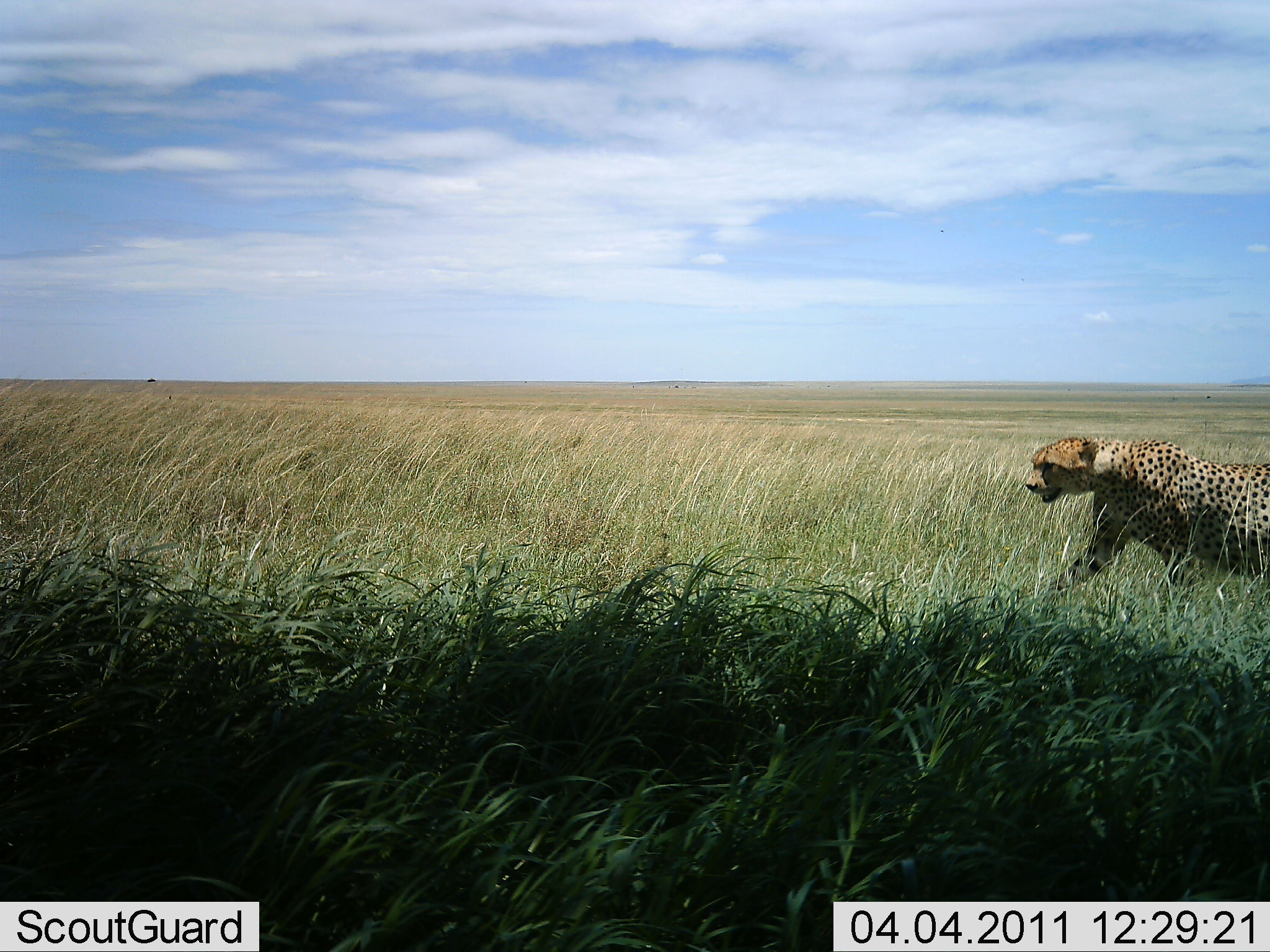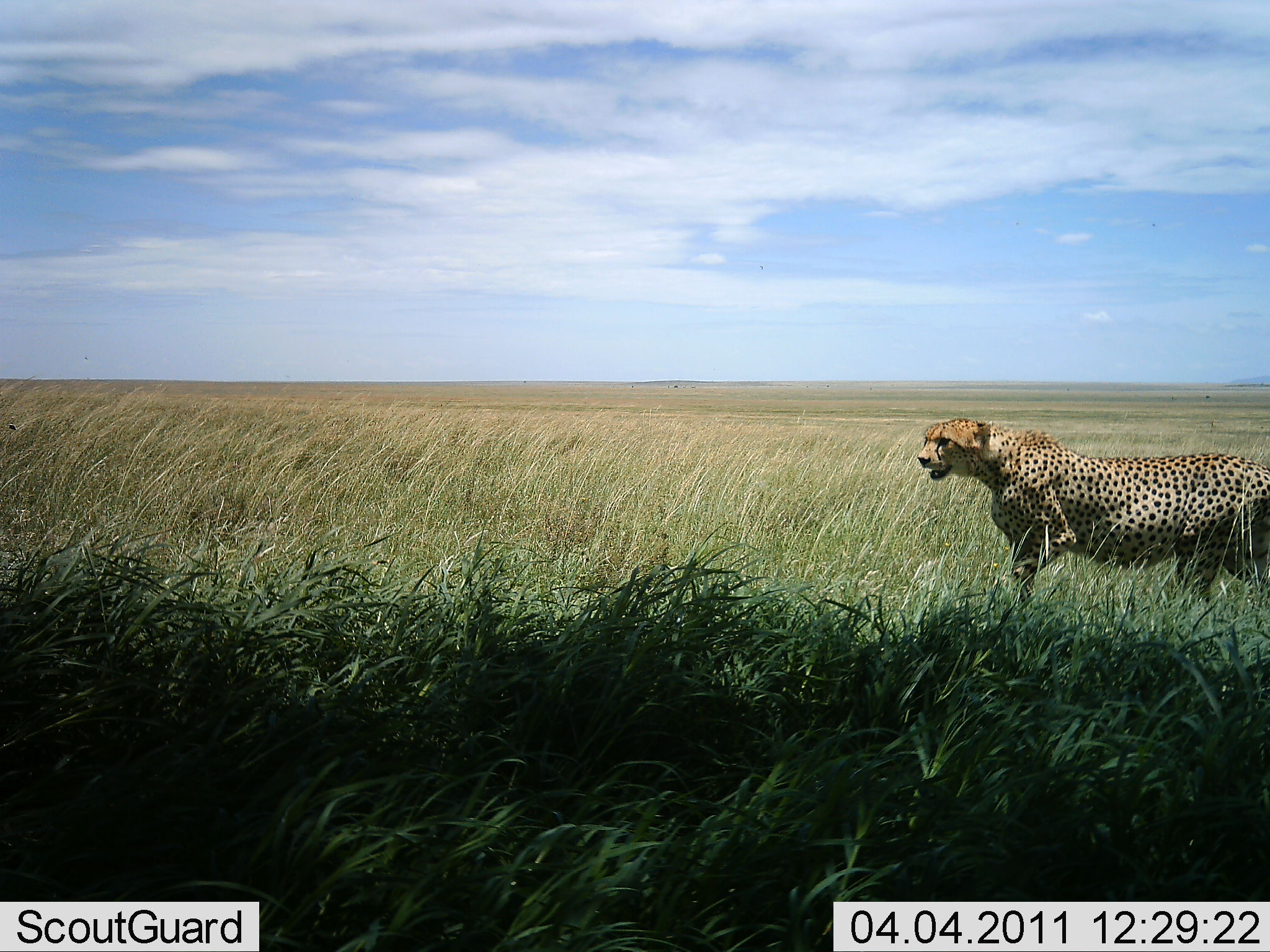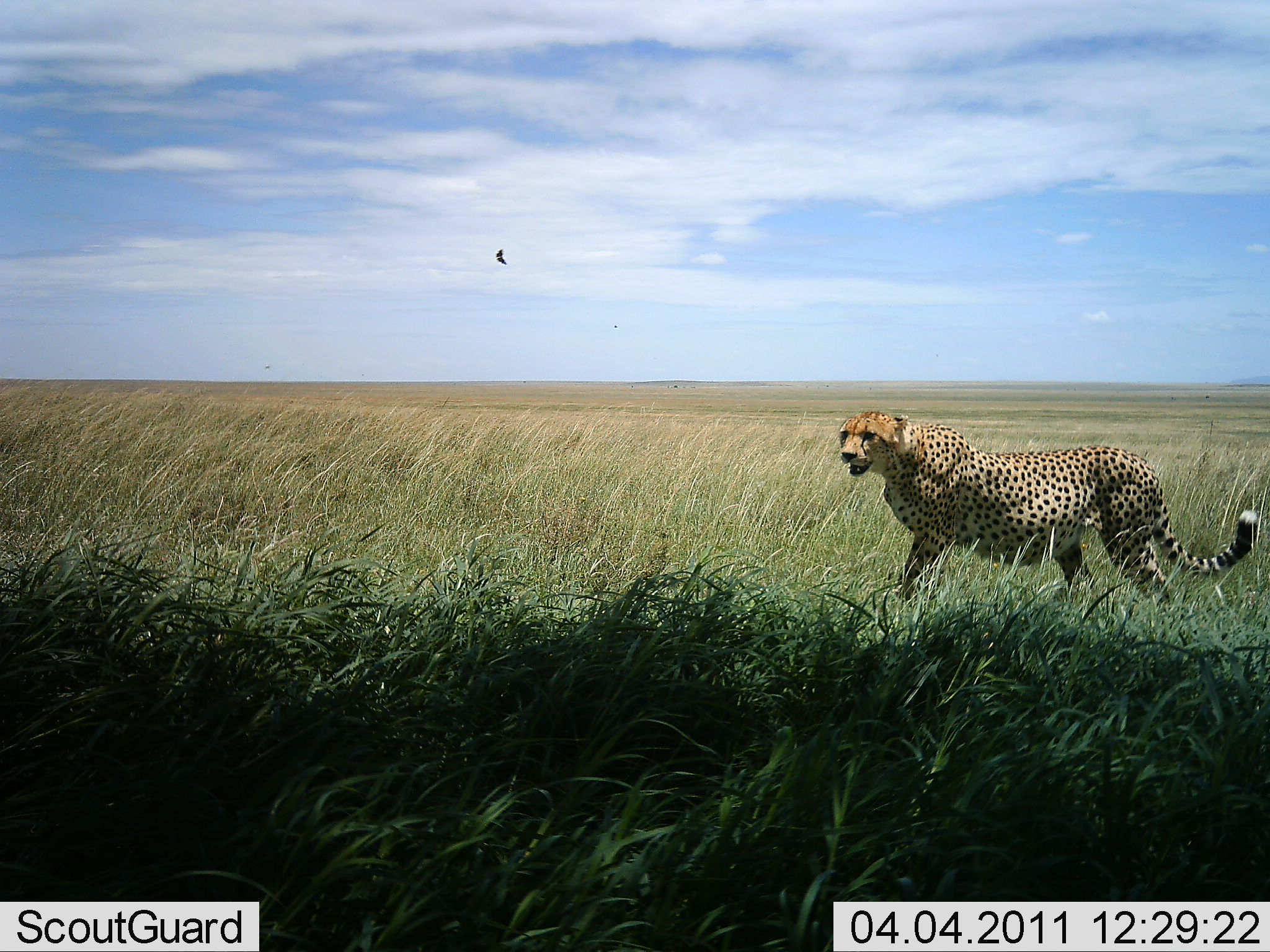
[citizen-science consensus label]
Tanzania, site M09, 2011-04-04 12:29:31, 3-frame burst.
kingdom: Animalia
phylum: Chordata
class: Mammalia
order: Carnivora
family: Felidae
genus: Acinonyx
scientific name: Acinonyx jubatus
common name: cheetah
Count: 1.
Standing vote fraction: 8%.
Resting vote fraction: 0%.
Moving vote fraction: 92%.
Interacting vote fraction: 0%.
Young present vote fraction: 0%.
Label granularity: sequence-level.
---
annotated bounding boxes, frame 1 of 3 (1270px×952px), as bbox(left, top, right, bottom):
animal: bbox(1026, 436, 1270, 622)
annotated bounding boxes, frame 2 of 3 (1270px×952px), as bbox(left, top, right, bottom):
animal: bbox(917, 416, 1270, 625)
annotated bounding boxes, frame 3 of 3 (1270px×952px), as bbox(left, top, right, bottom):
animal: bbox(837, 409, 1262, 647)